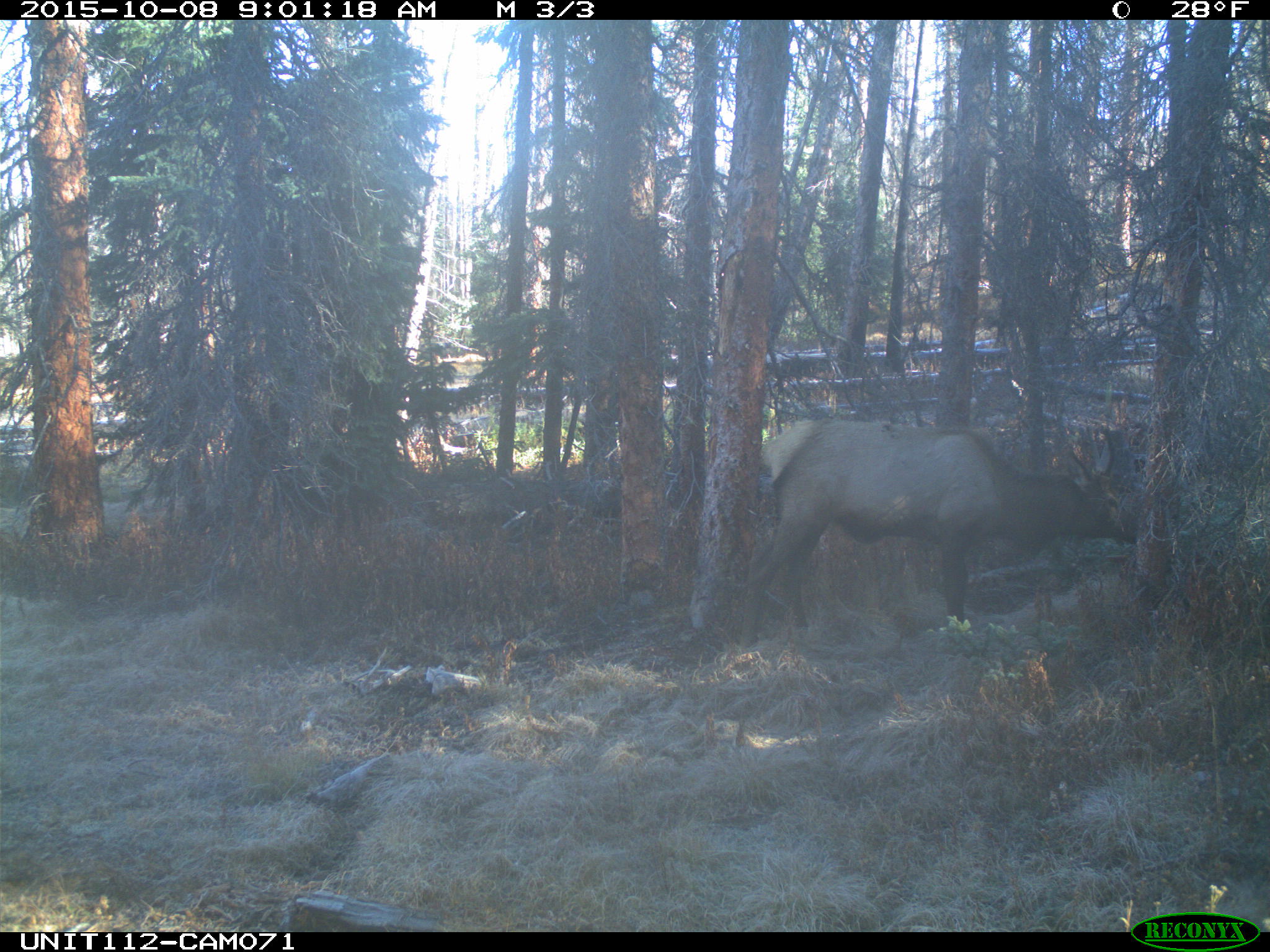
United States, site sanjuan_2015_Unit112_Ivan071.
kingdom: Animalia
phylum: Chordata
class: Mammalia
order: Artiodactyla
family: Cervidae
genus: Cervus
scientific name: Cervus elaphus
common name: red deer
Cervus elaphus (red deer).